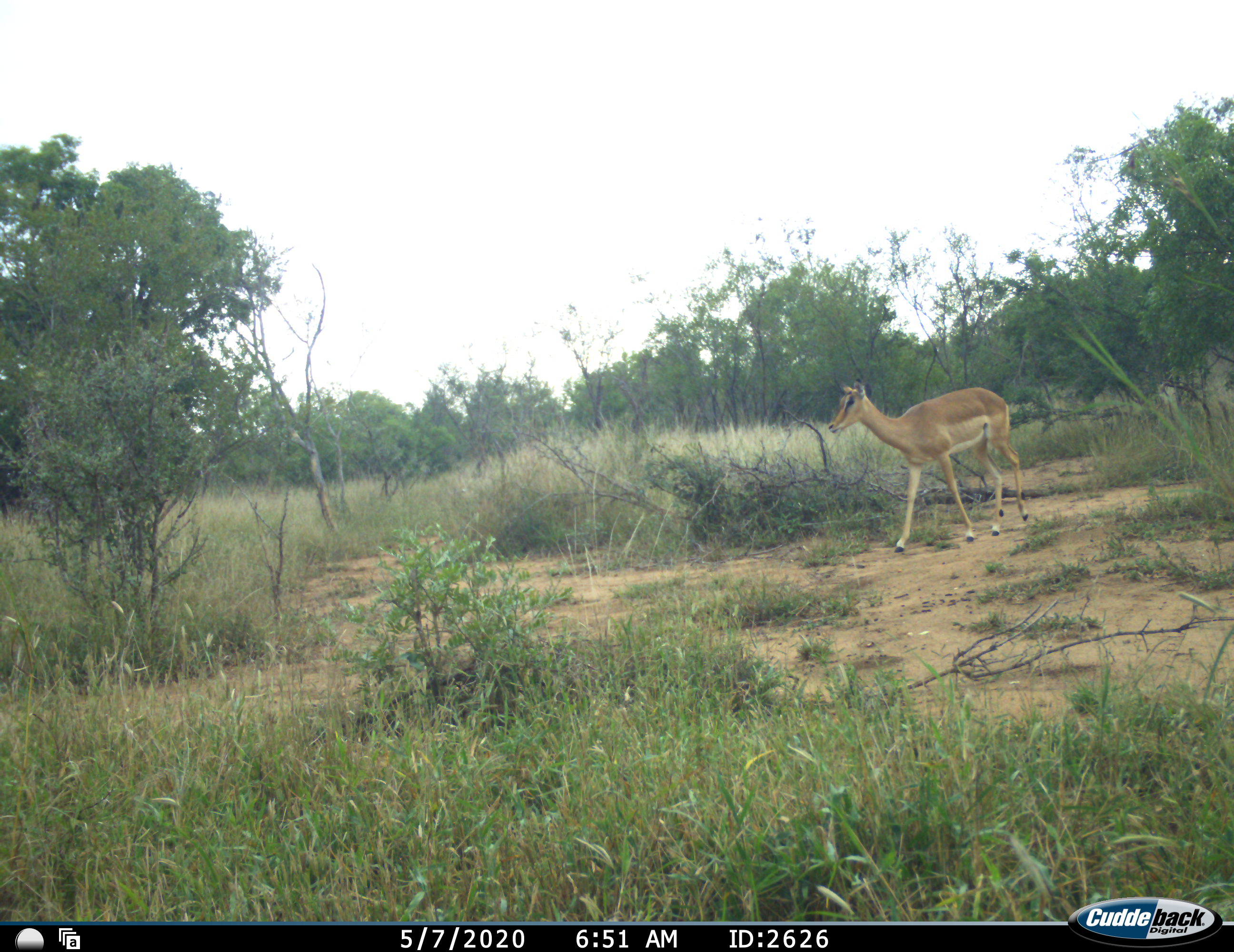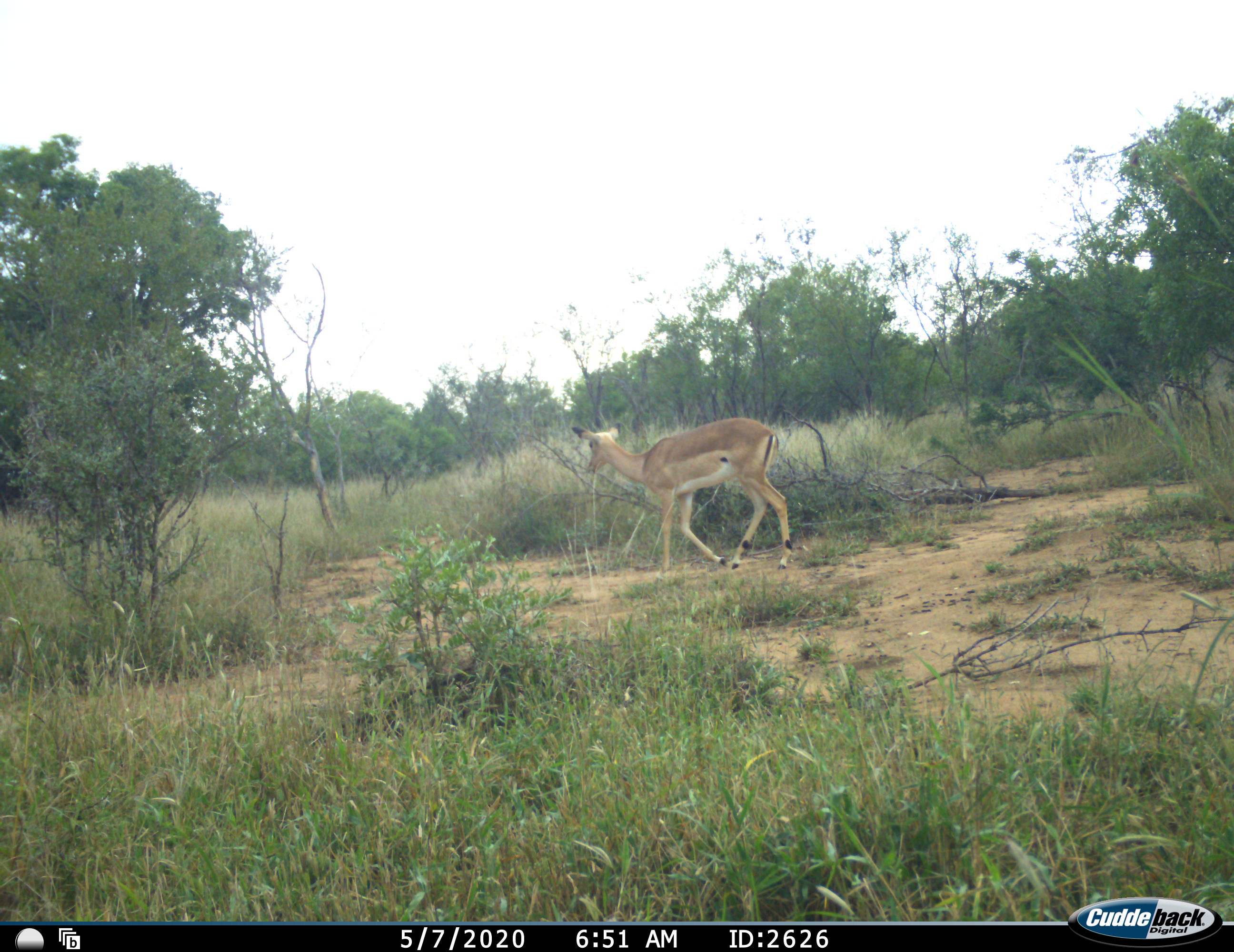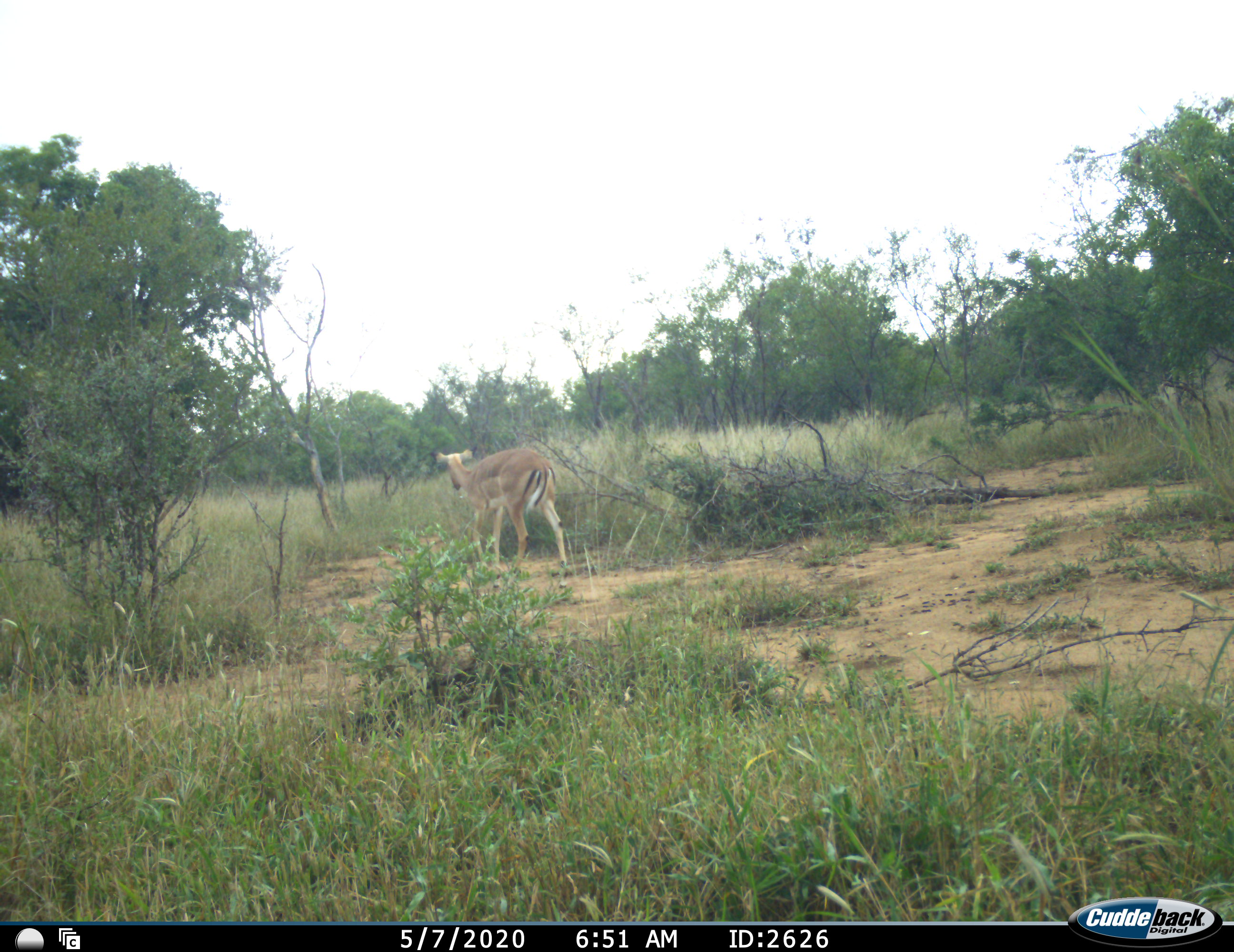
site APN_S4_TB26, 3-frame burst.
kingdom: Animalia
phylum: Chordata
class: Mammalia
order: Artiodactyla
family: Bovidae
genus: Aepyceros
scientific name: Aepyceros melampus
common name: impala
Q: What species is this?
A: Impala (Aepyceros melampus).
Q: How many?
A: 1.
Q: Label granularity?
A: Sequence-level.